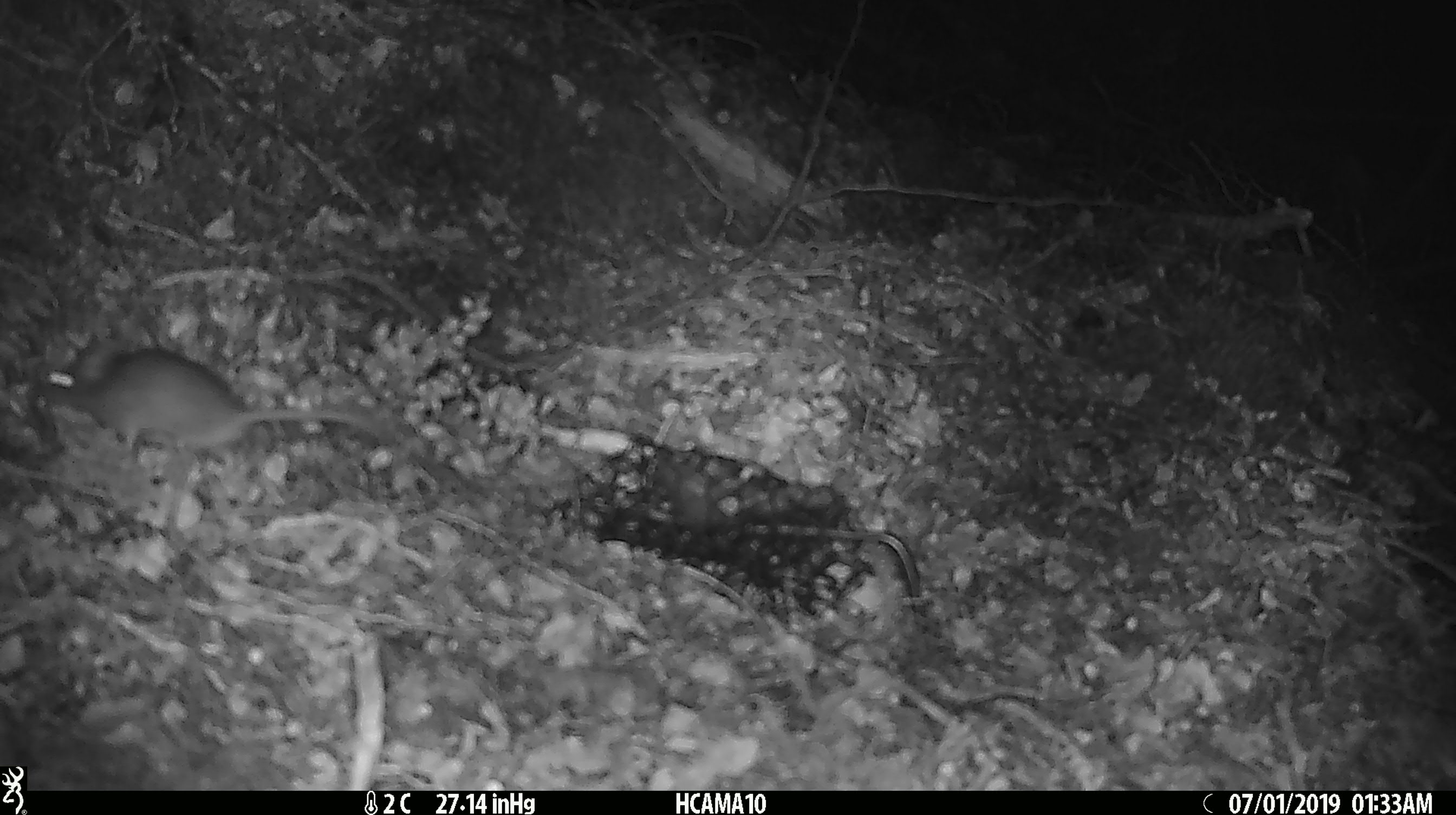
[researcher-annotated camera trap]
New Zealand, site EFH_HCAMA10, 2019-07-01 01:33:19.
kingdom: Animalia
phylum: Chordata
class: Mammalia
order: Rodentia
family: Muridae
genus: Mus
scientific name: Mus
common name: mouse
Mouse (Mus).